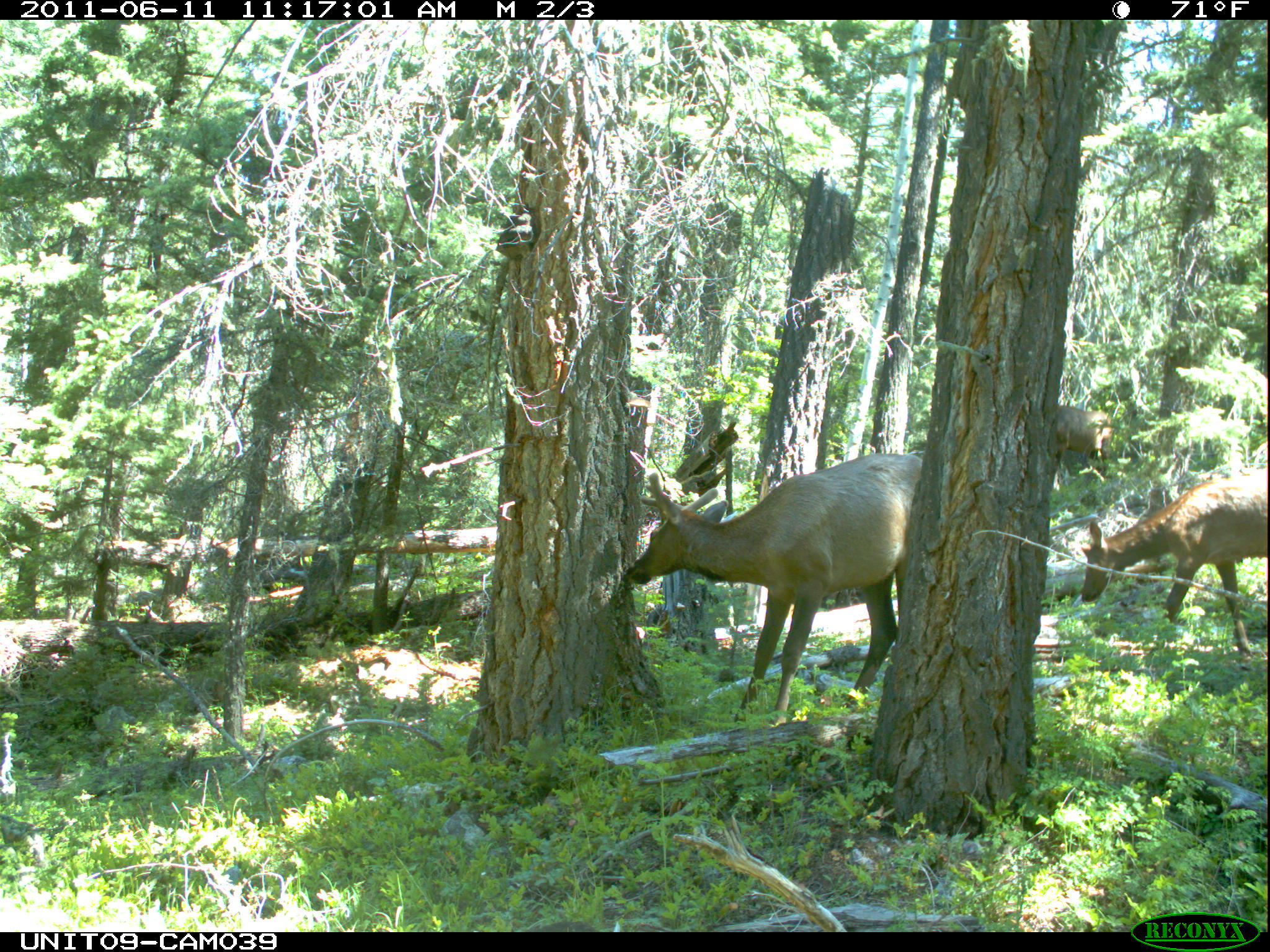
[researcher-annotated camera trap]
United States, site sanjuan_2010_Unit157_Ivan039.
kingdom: Animalia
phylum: Chordata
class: Mammalia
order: Artiodactyla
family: Cervidae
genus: Cervus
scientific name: Cervus elaphus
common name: red deer